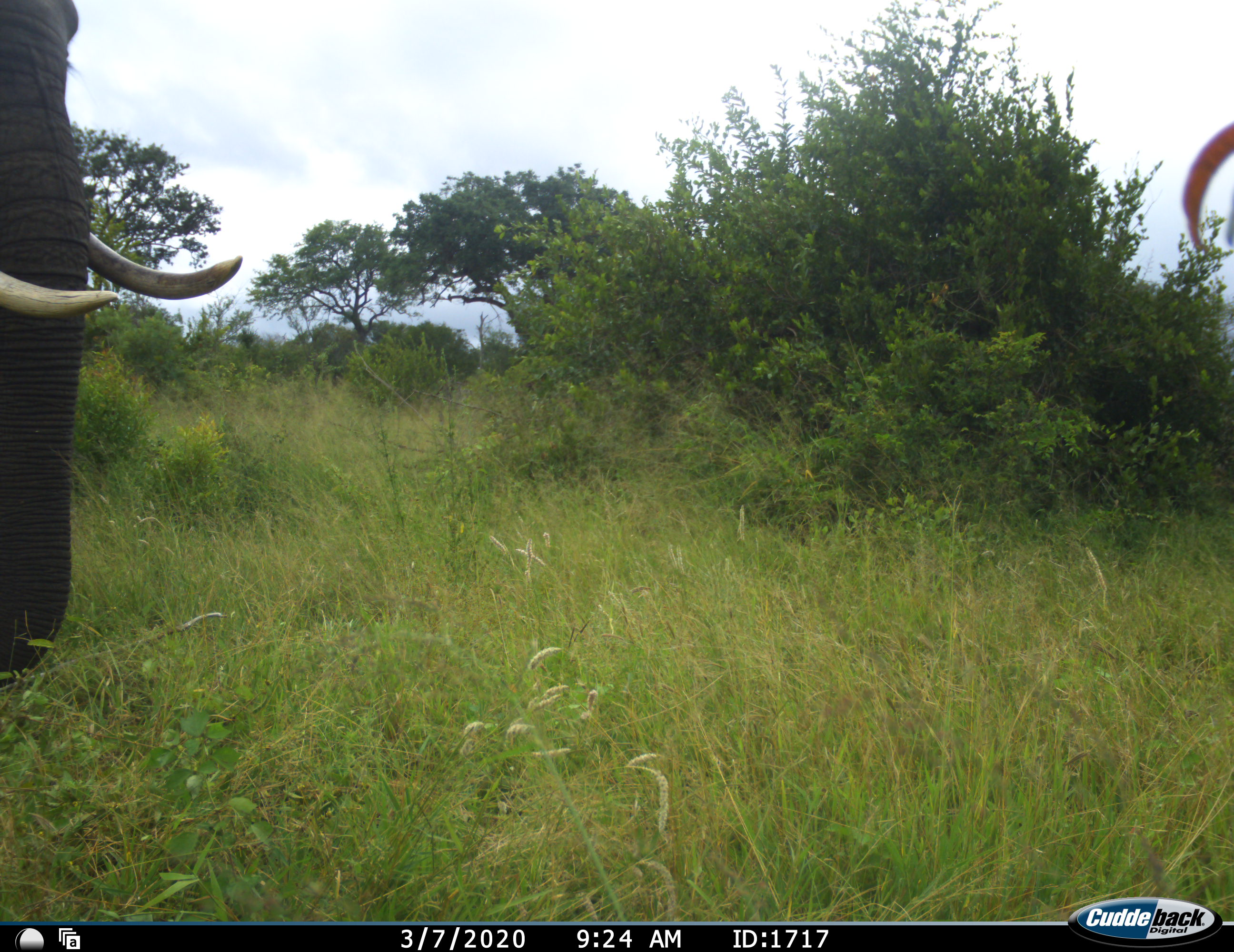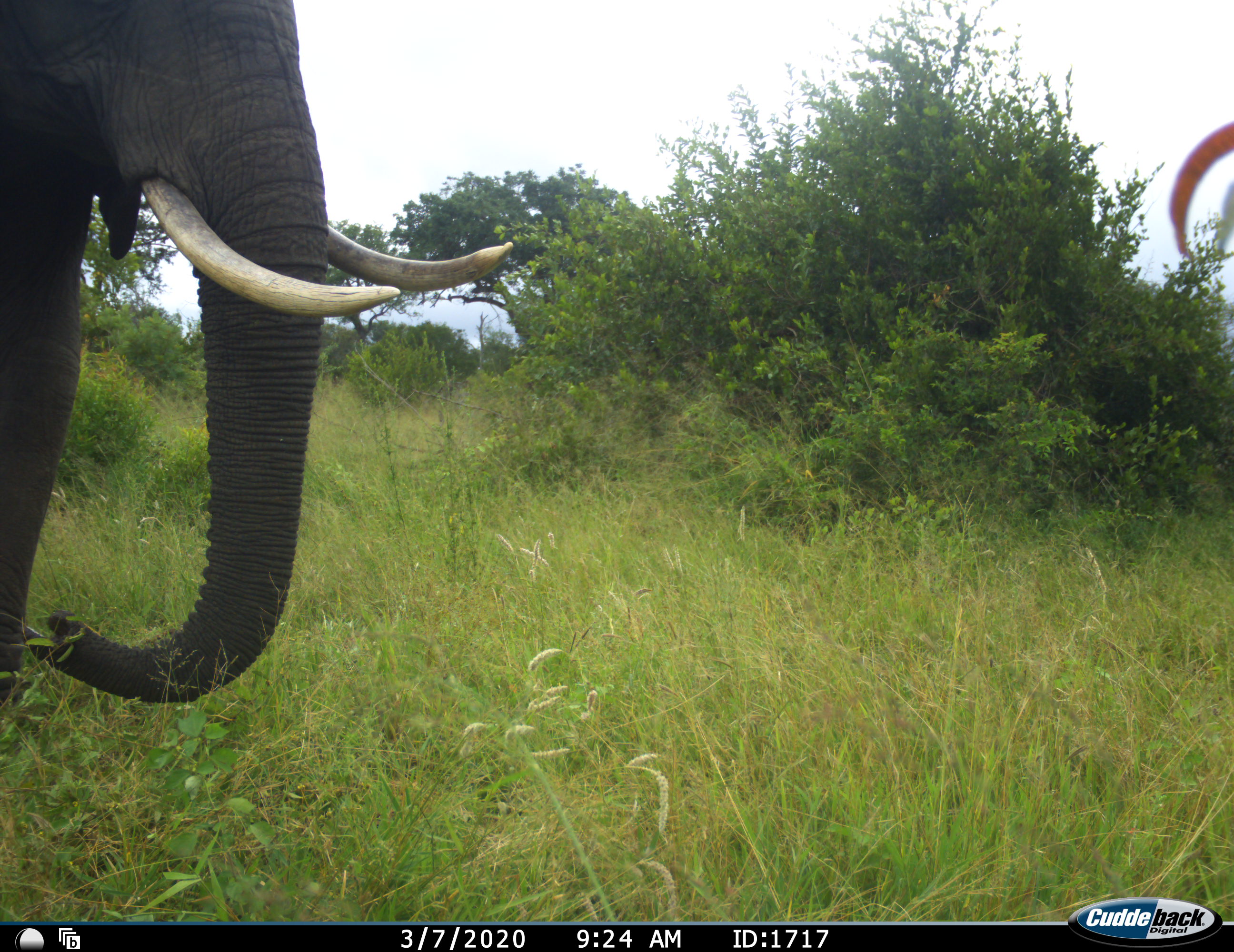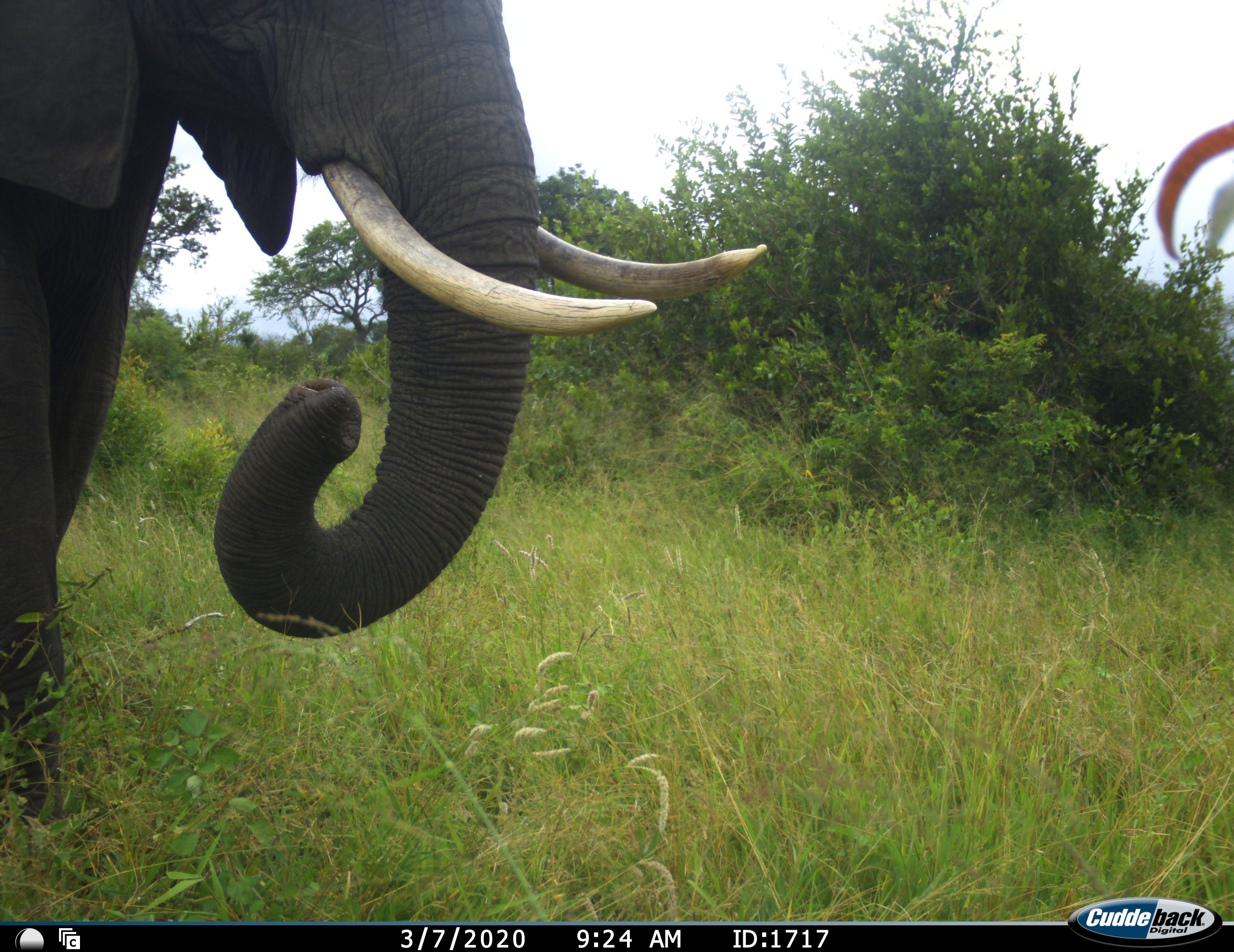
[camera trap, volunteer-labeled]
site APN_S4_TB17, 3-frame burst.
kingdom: Animalia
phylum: Chordata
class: Mammalia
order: Proboscidea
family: Elephantidae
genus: Loxodonta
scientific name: Loxodonta africana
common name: african bush elephant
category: elephant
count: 1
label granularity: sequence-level